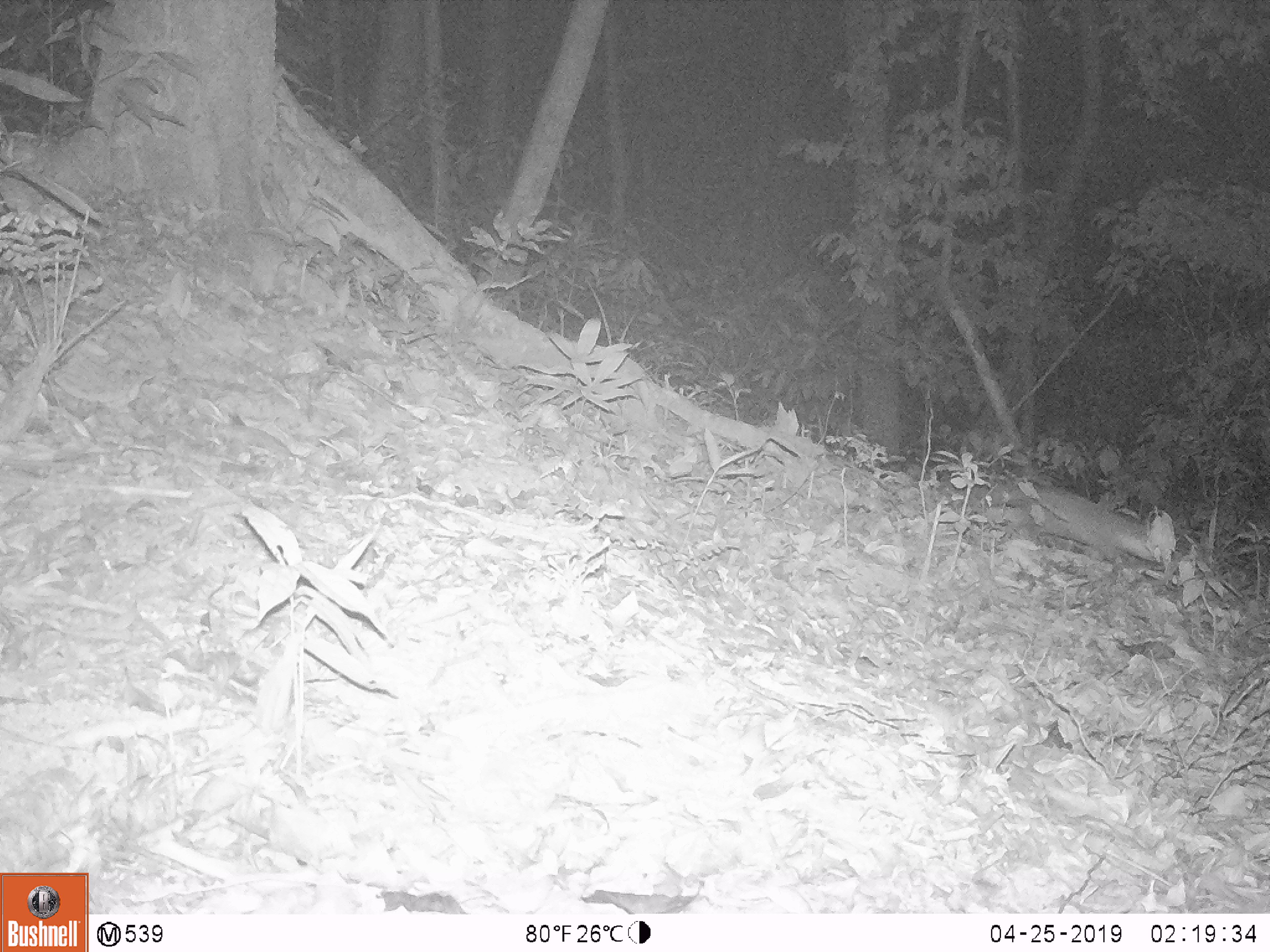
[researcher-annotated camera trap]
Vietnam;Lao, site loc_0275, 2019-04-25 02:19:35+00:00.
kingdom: Animalia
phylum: Chordata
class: Mammalia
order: Carnivora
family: Viverridae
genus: Paguma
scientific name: Paguma larvata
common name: masked palm civet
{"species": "masked palm civet (Paguma larvata)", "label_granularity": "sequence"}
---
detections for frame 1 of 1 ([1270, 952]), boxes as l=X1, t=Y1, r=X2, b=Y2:
masked palm civet: l=968, t=482, r=1155, b=562